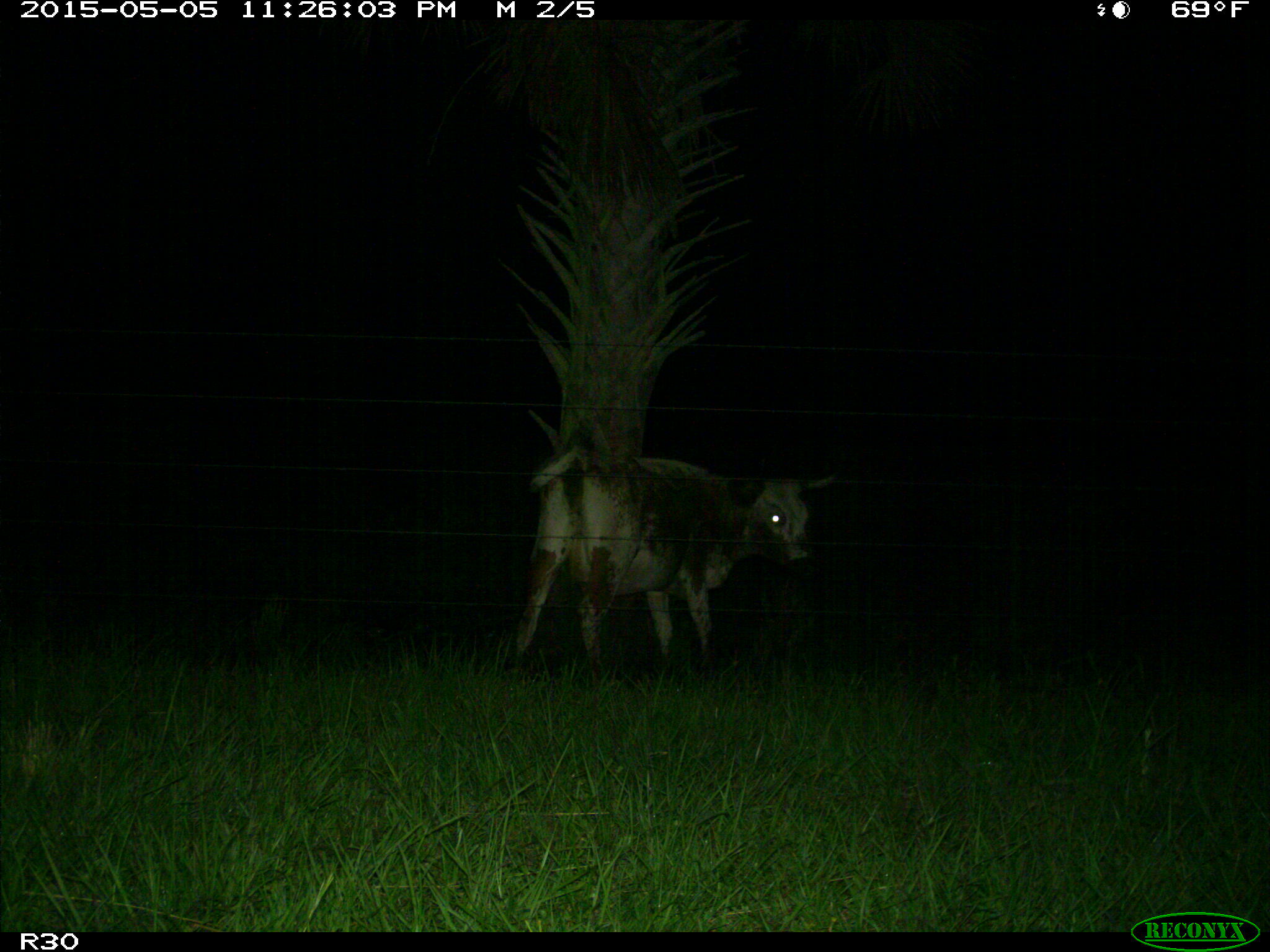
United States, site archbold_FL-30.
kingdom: Animalia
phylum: Chordata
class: Mammalia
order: Artiodactyla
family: Bovidae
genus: Bos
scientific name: Bos taurus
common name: domestic cow